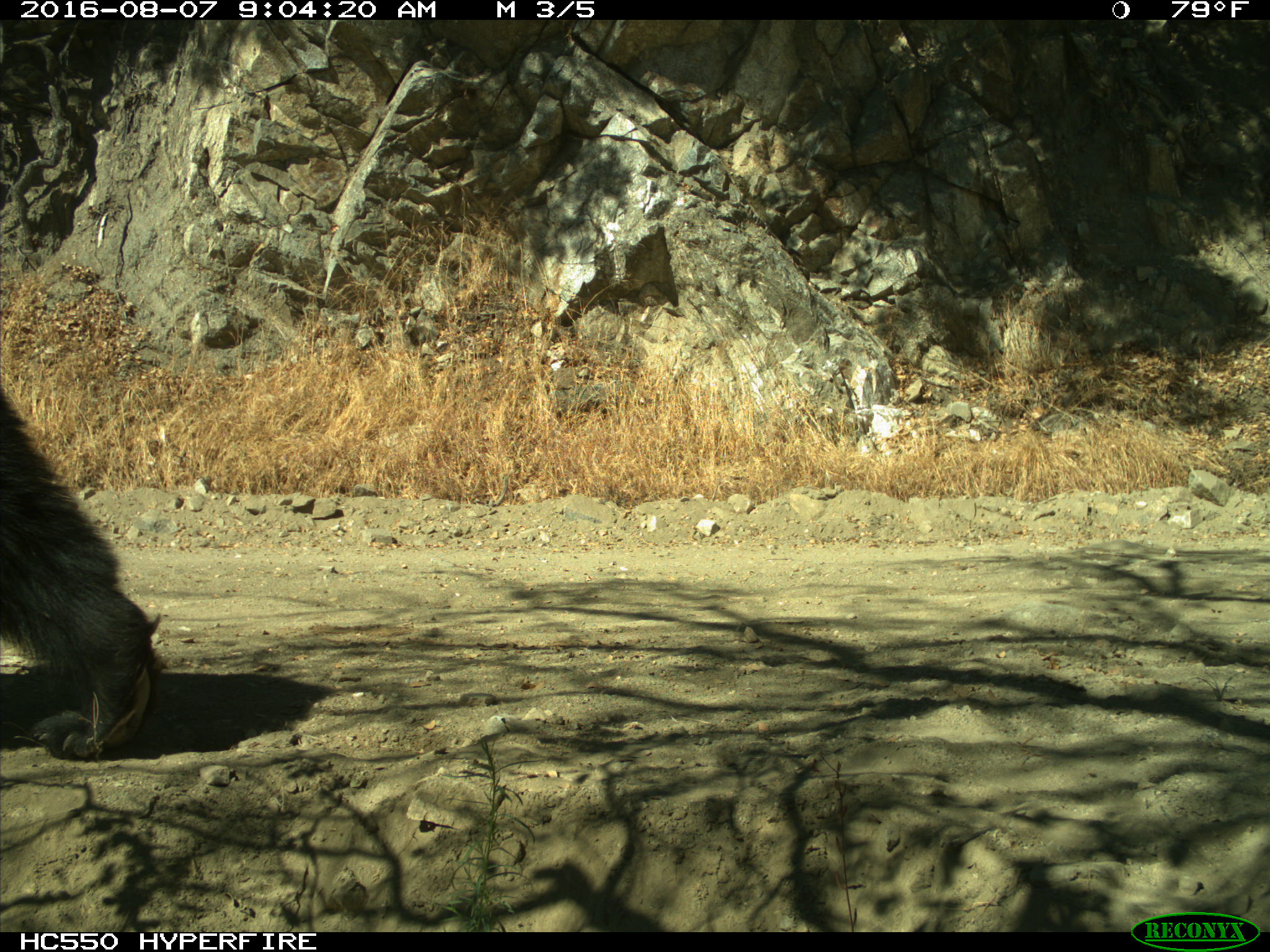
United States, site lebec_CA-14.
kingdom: Animalia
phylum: Chordata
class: Mammalia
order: Carnivora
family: Ursidae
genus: Ursus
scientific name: Ursus americanus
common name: american black bear